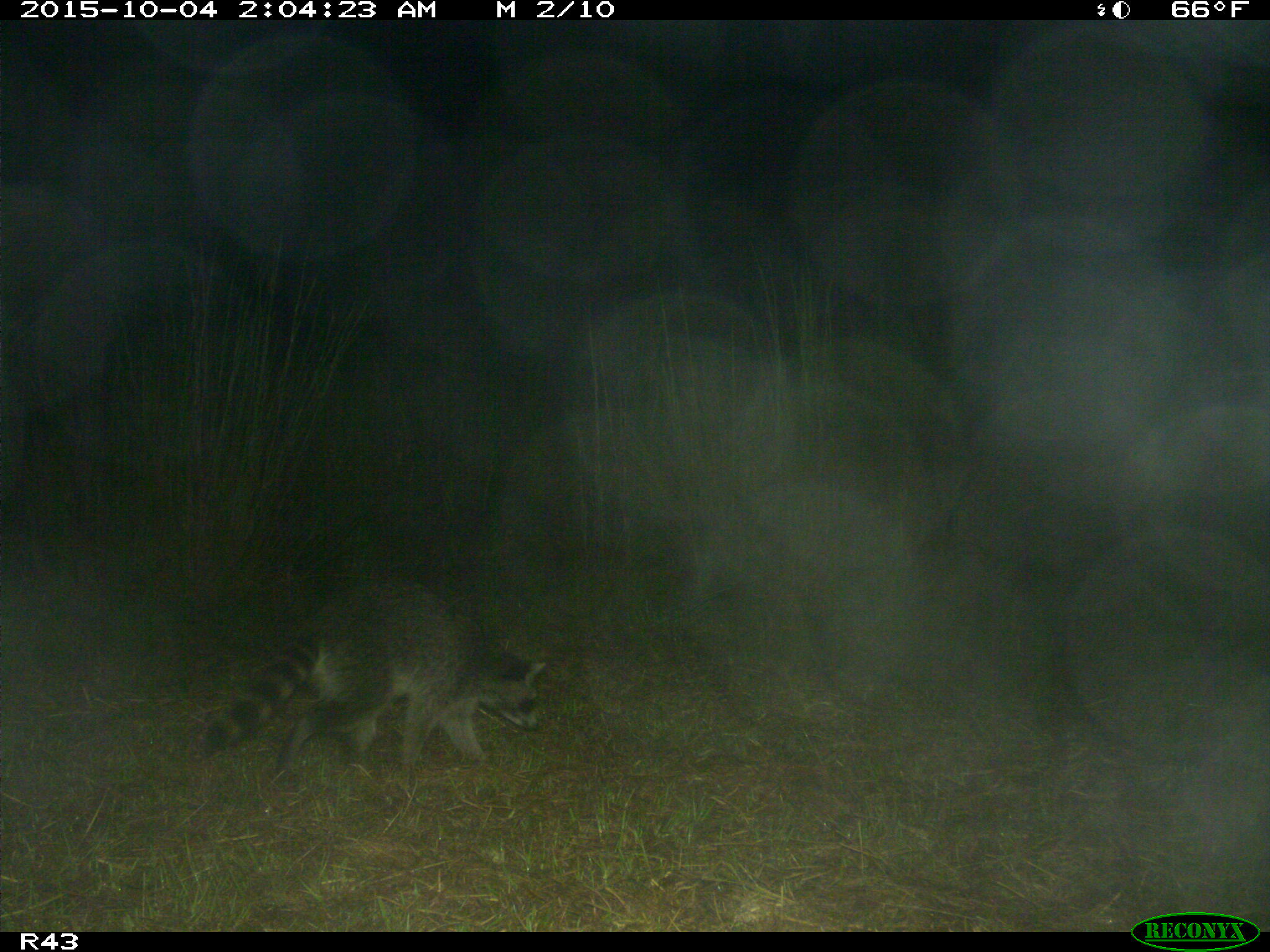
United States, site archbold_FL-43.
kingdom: Animalia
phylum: Chordata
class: Mammalia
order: Carnivora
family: Procyonidae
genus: Procyon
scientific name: Procyon lotor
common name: common raccoon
Procyon lotor (common raccoon).